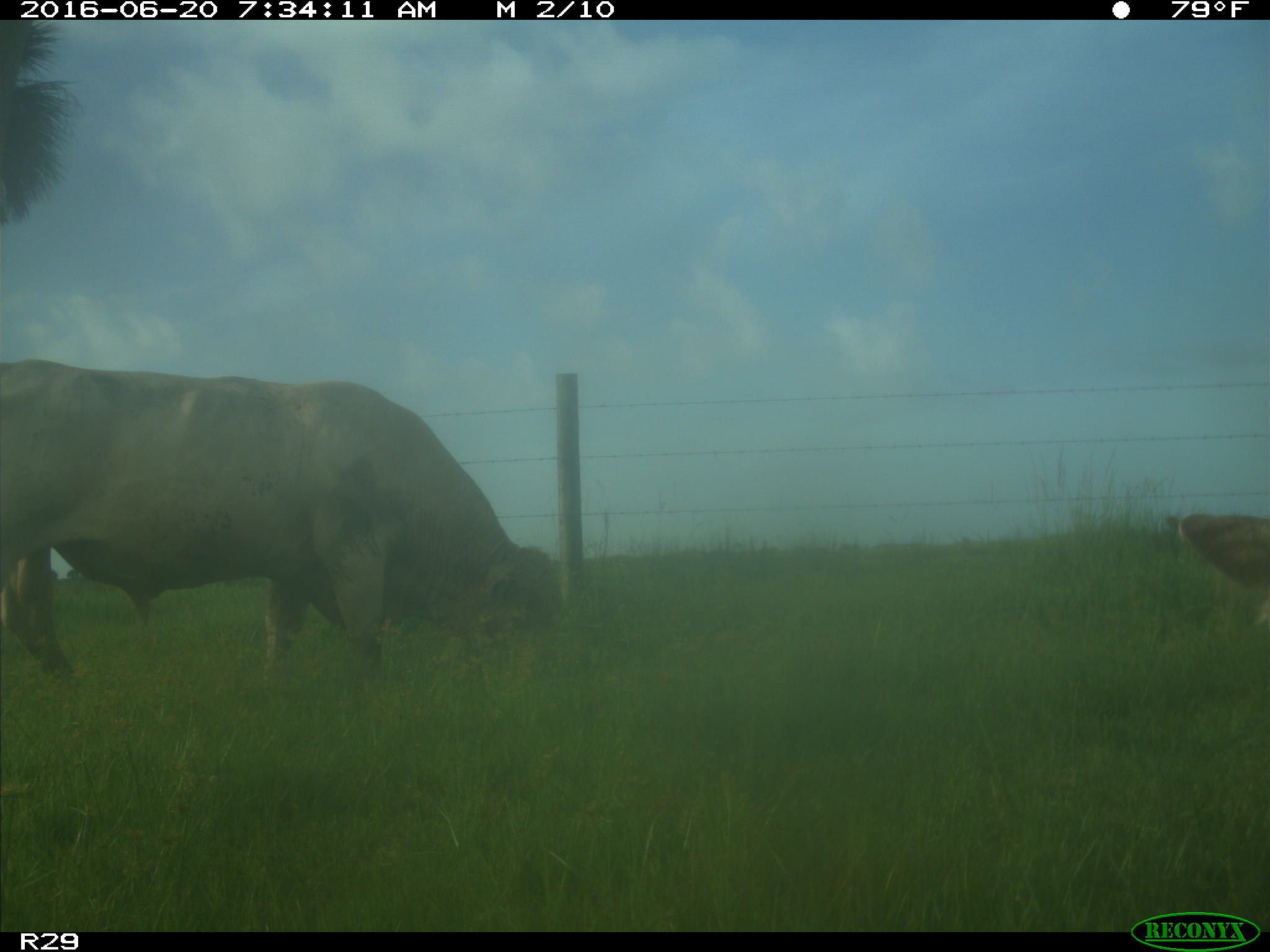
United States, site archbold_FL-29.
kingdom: Animalia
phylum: Chordata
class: Mammalia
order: Artiodactyla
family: Bovidae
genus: Bos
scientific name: Bos taurus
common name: domestic cow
Bos taurus (domestic cow).